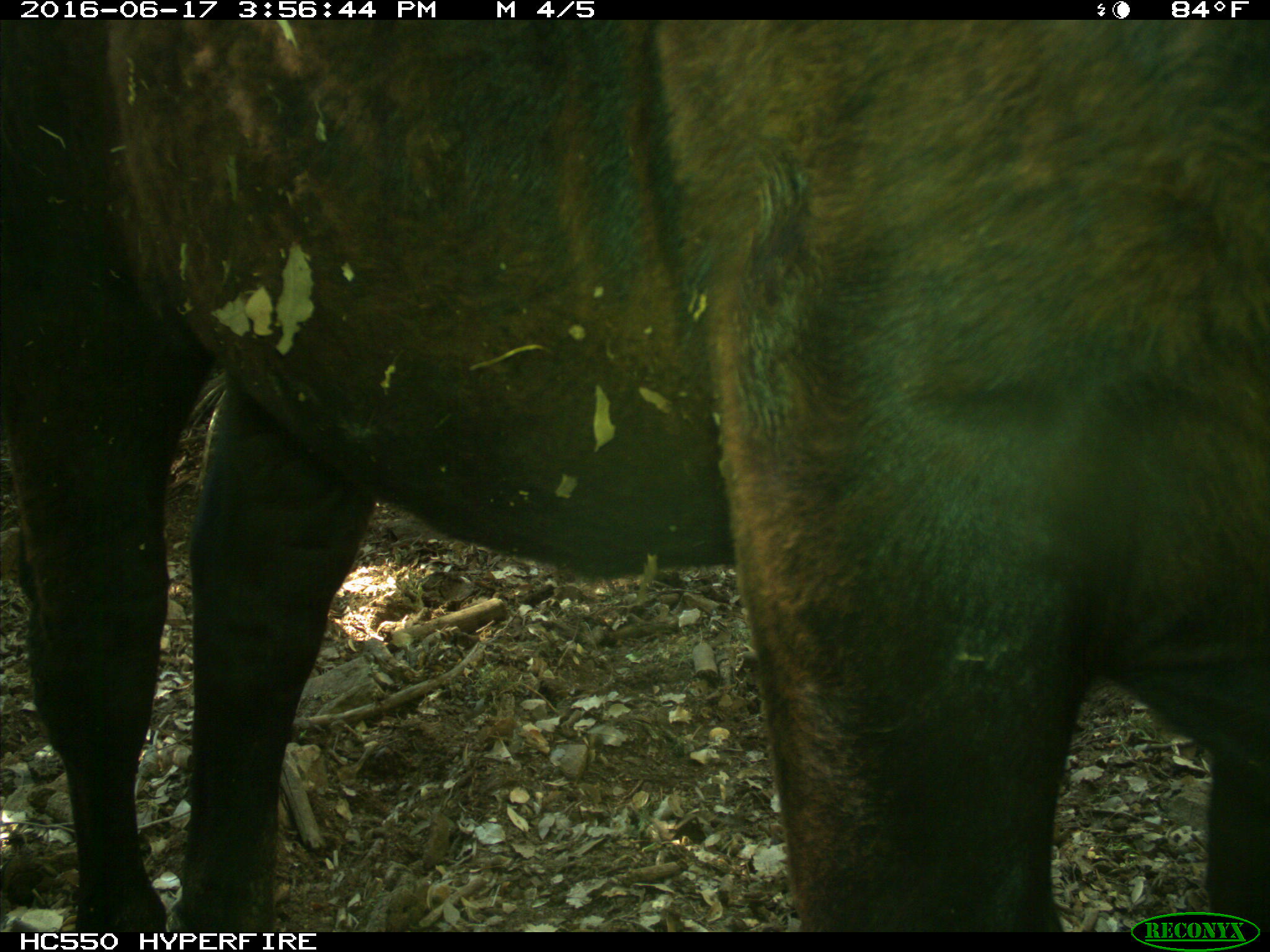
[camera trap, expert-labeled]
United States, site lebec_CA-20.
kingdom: Animalia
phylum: Chordata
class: Mammalia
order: Artiodactyla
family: Bovidae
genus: Bos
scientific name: Bos taurus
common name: domestic cow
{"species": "Bos taurus (domestic cow)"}